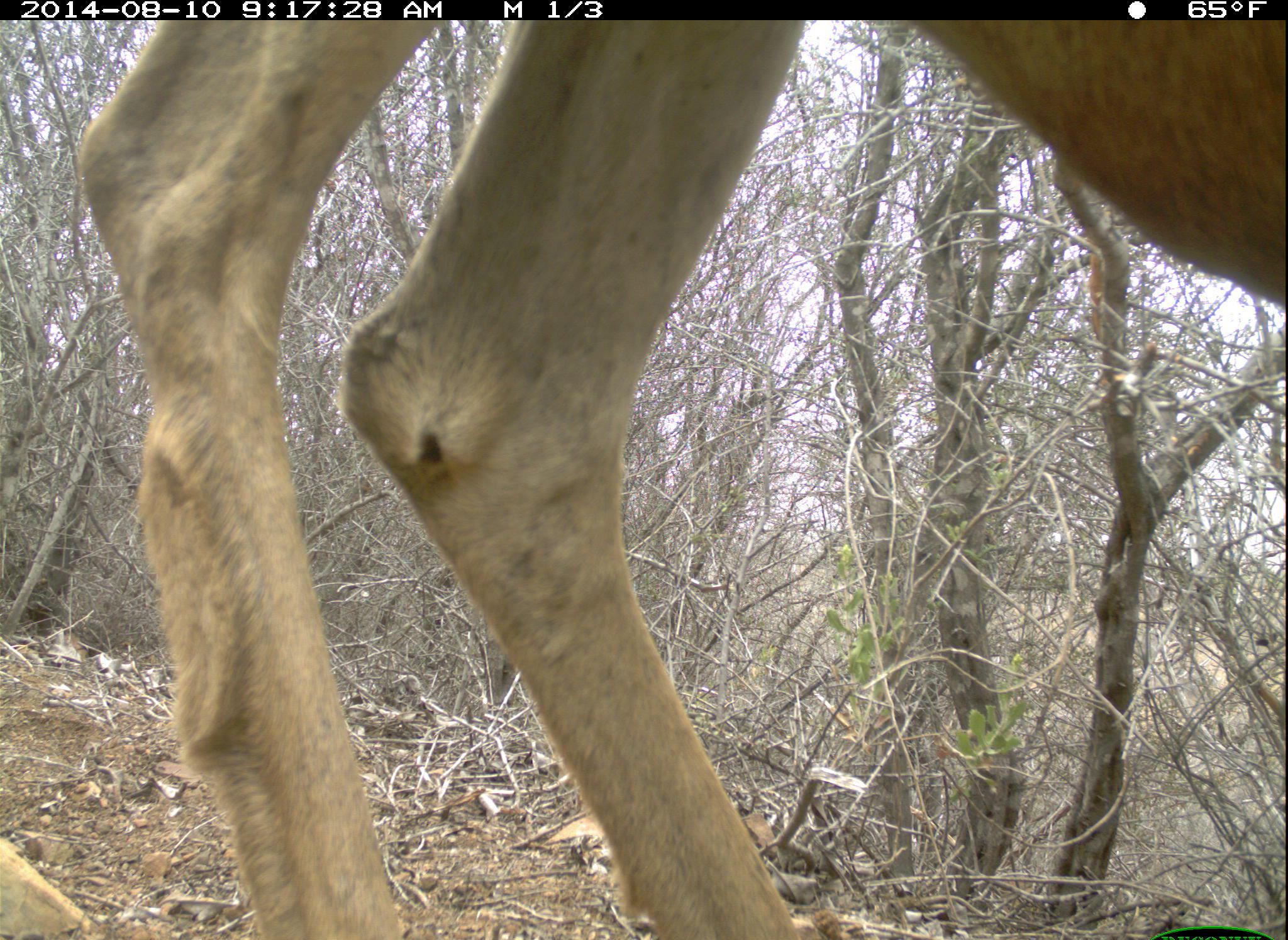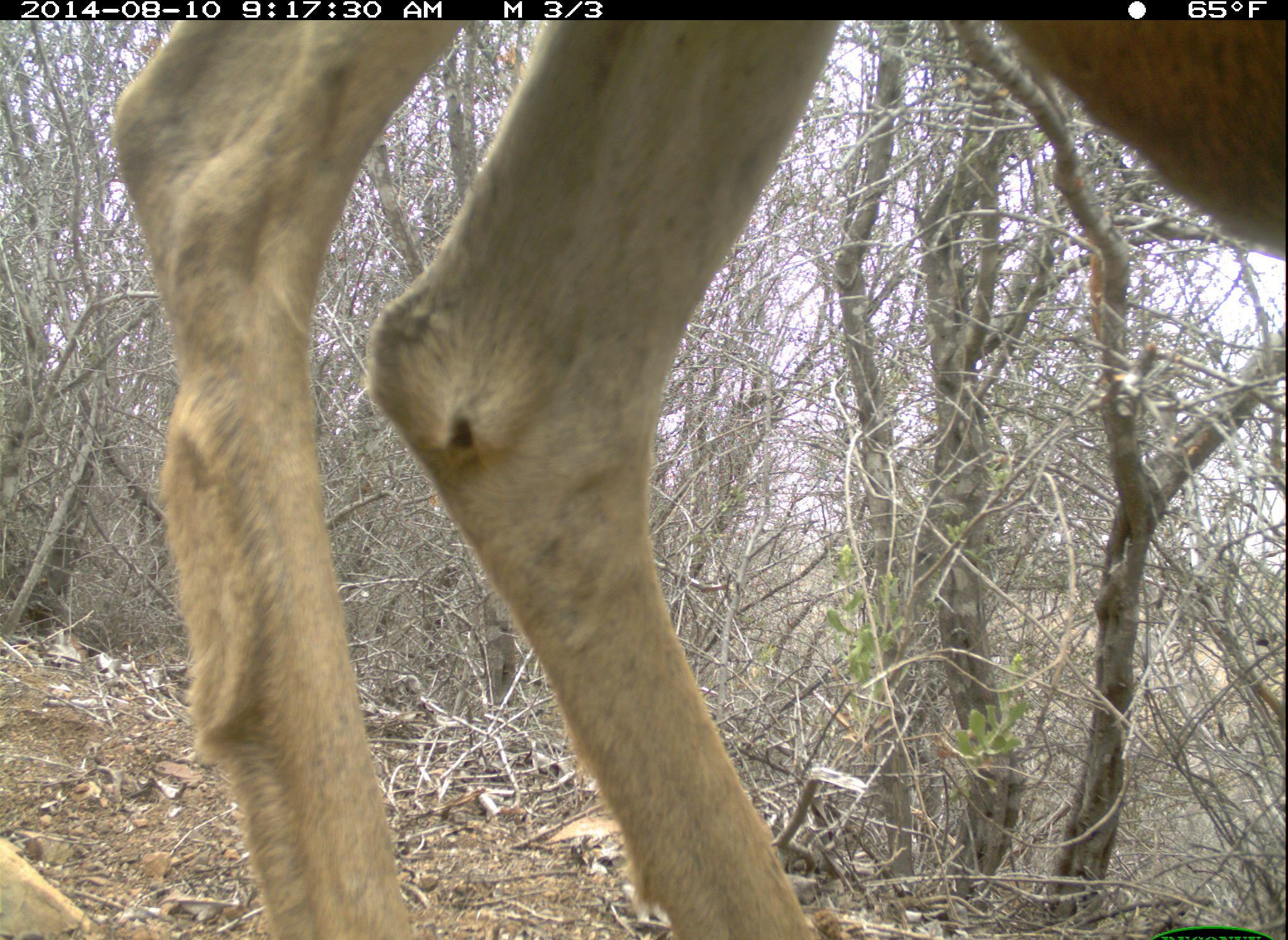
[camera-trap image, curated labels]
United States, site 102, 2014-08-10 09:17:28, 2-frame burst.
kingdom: Animalia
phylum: Chordata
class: Mammalia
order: Artiodactyla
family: Cervidae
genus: Odocoileus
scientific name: Odocoileus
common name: deer